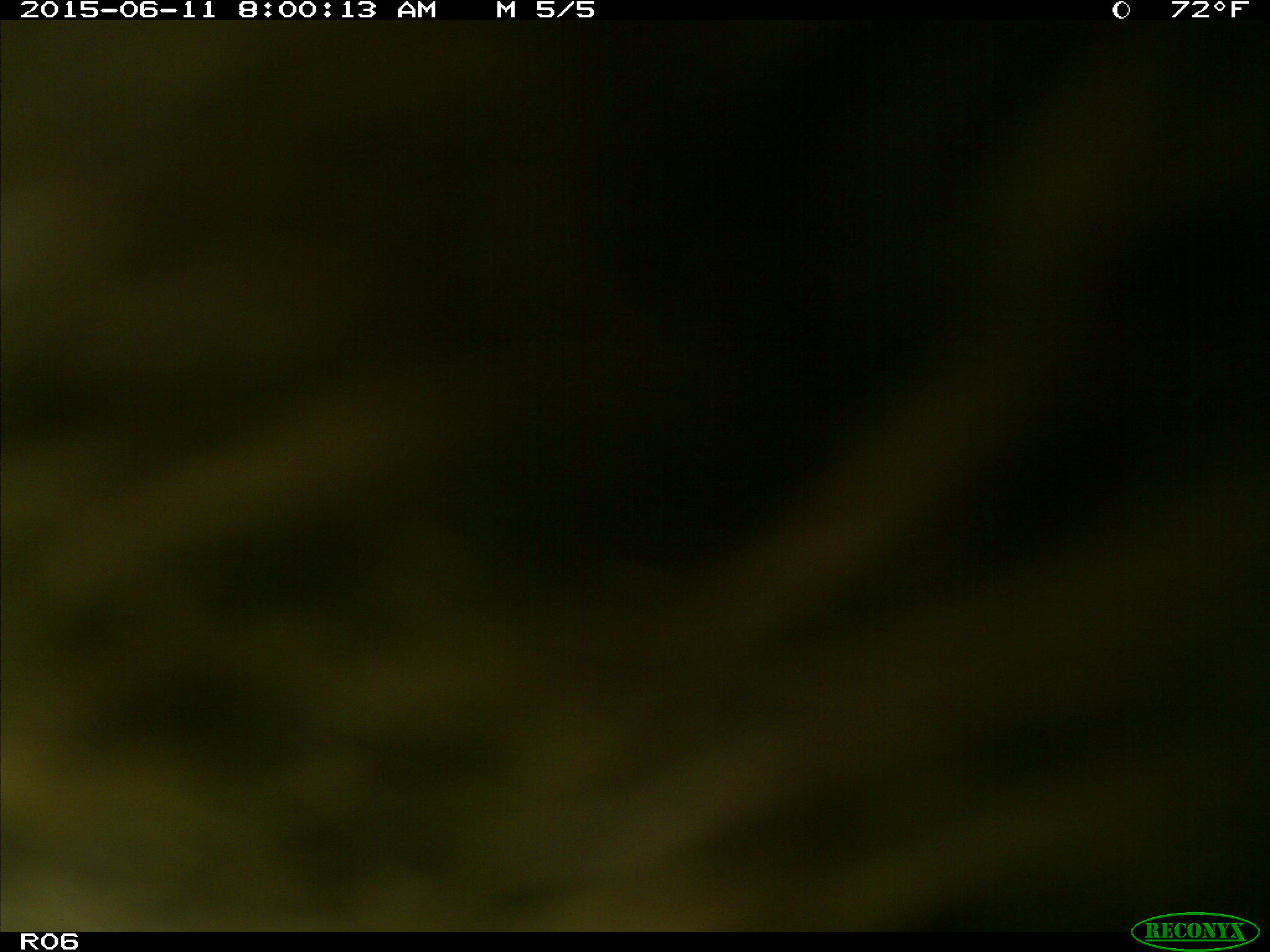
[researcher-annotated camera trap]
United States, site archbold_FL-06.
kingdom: Animalia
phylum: Chordata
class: Mammalia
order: Artiodactyla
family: Bovidae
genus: Bos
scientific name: Bos taurus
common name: domestic cow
Bos taurus (domestic cow).